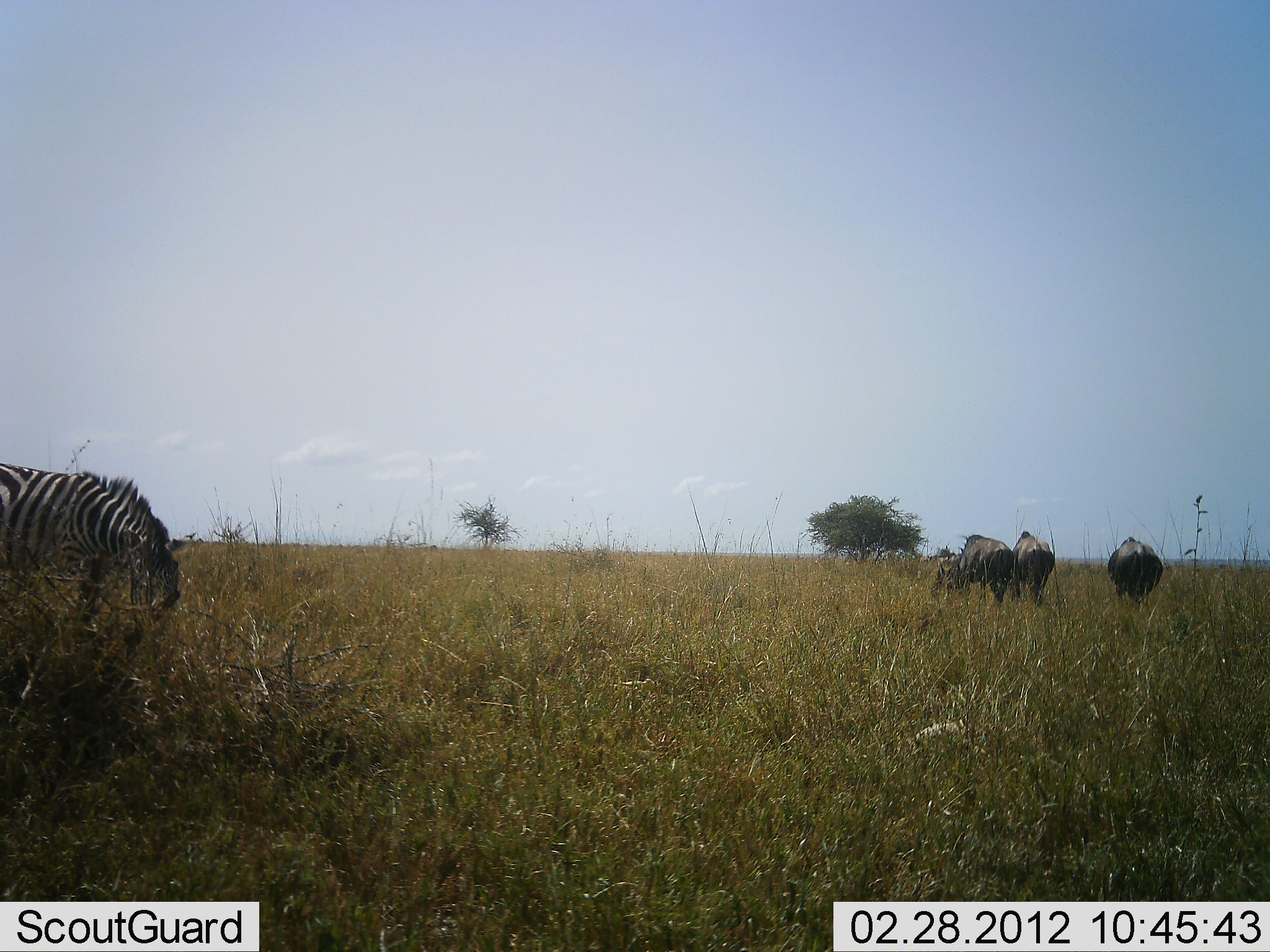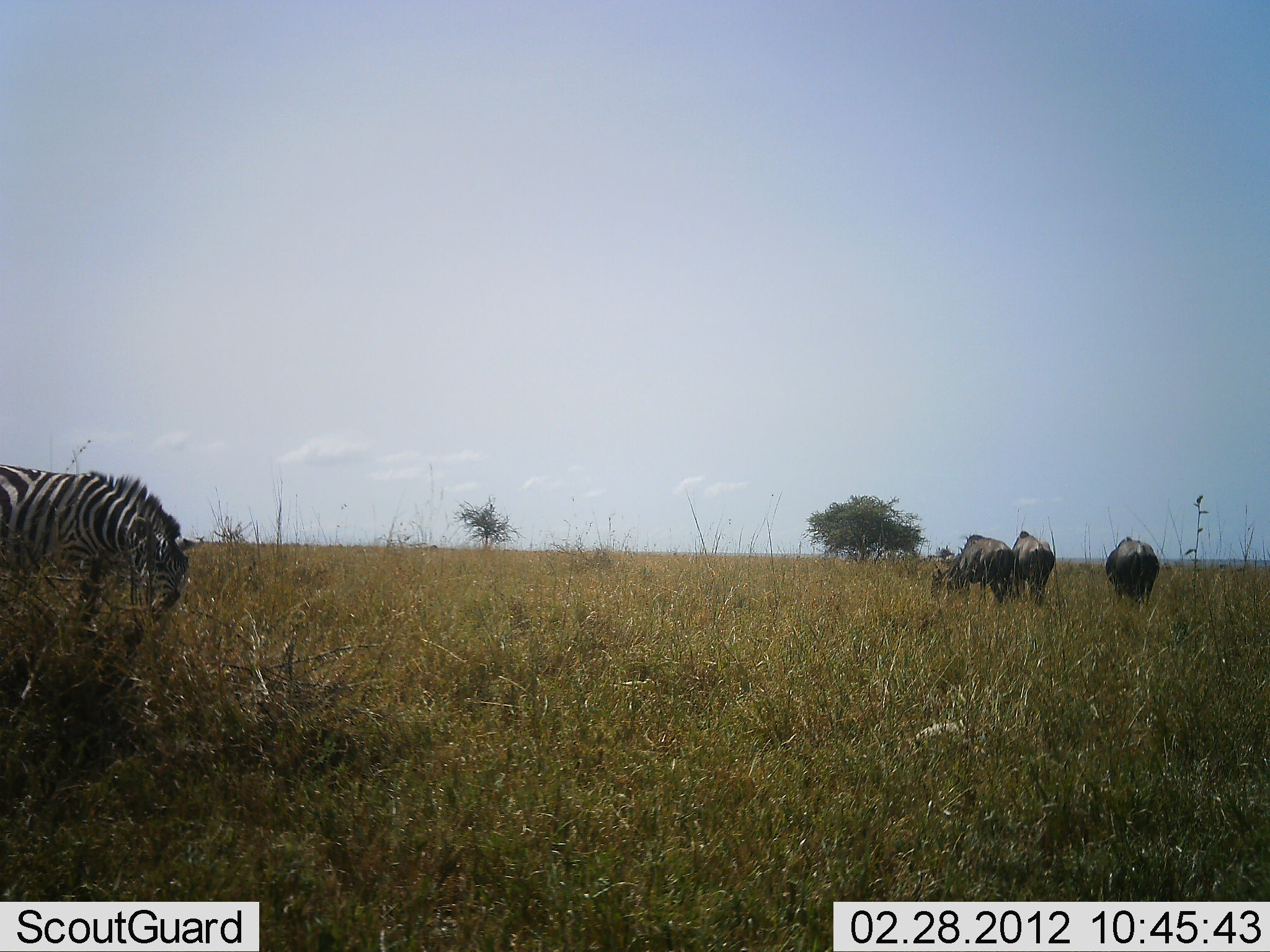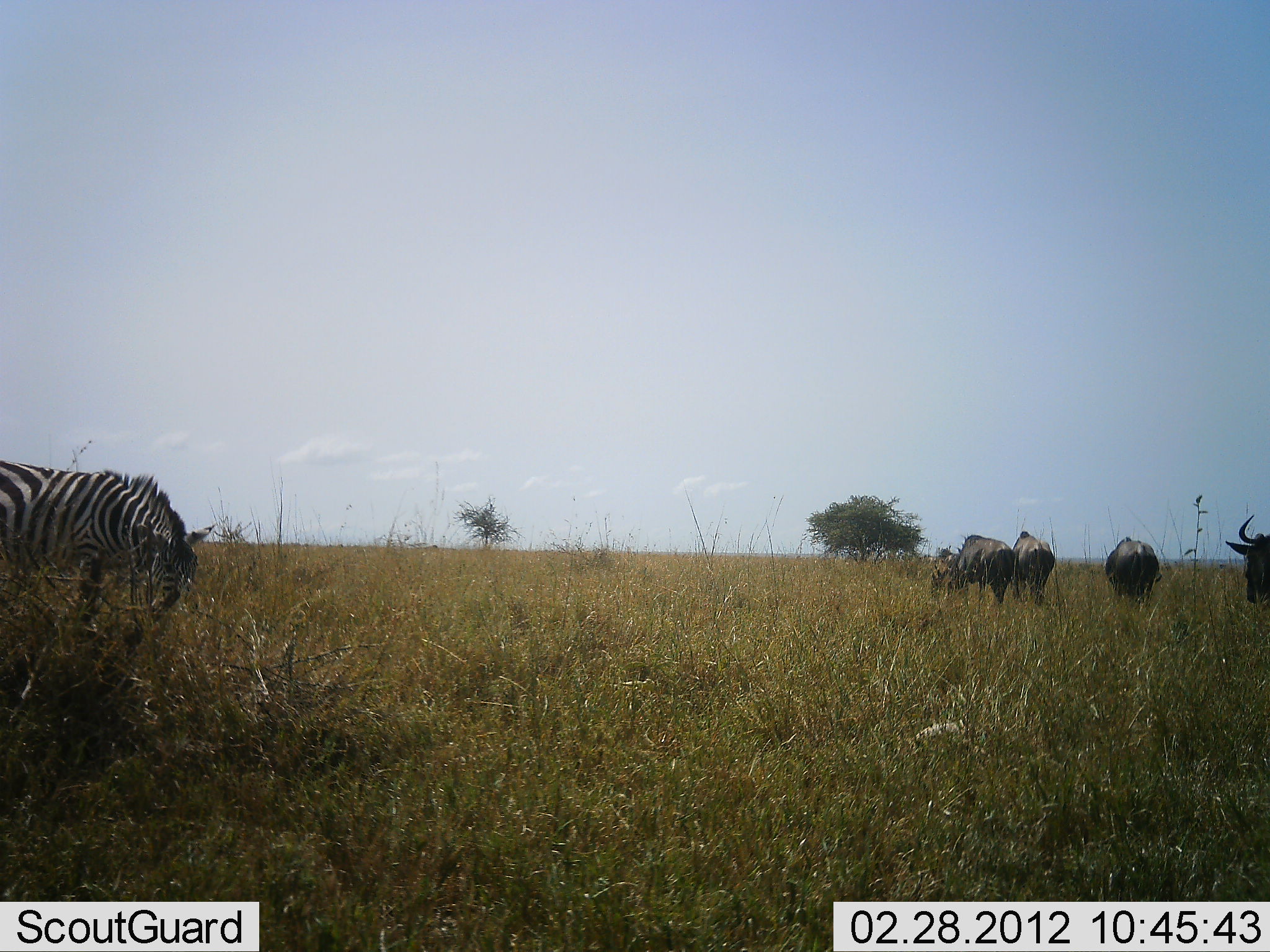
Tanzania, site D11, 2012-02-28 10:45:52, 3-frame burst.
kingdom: Animalia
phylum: Chordata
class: Mammalia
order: Artiodactyla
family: Bovidae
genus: Connochaetes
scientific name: Connochaetes taurinus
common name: blue wildebeest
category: wildebeest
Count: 4.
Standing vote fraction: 25%.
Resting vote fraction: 0%.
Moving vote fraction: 33%.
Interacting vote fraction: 0%.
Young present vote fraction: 17%.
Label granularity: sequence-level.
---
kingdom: Animalia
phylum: Chordata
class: Mammalia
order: Perissodactyla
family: Equidae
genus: Equus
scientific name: Equus quagga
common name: plains zebra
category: zebra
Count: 1.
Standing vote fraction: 23%.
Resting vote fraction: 0%.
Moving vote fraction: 0%.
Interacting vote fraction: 0%.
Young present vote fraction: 0%.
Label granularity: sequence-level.